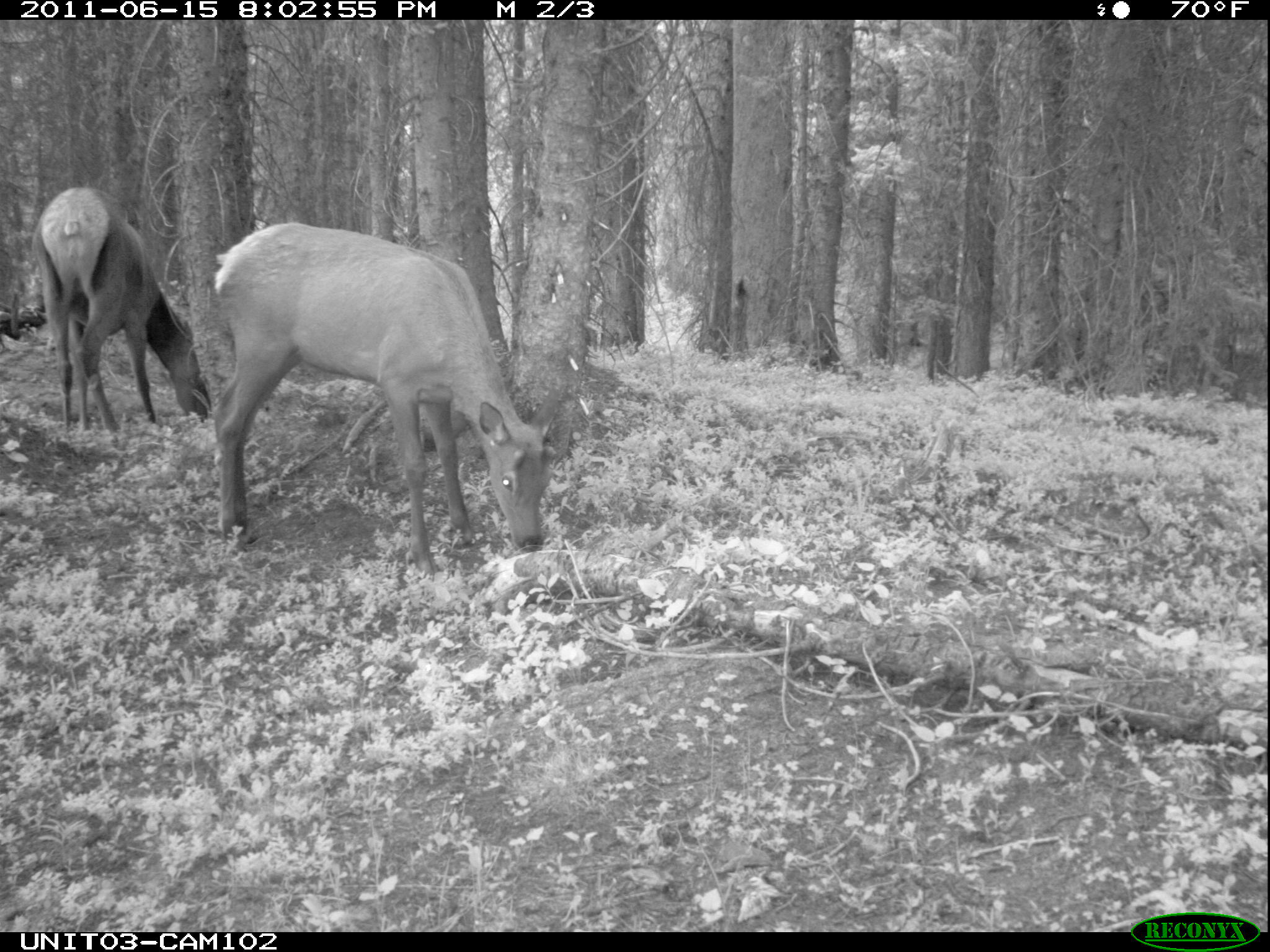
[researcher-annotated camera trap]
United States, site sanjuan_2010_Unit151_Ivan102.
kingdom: Animalia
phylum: Chordata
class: Mammalia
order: Artiodactyla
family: Cervidae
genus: Cervus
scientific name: Cervus elaphus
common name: red deer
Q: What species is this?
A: Cervus elaphus (red deer).